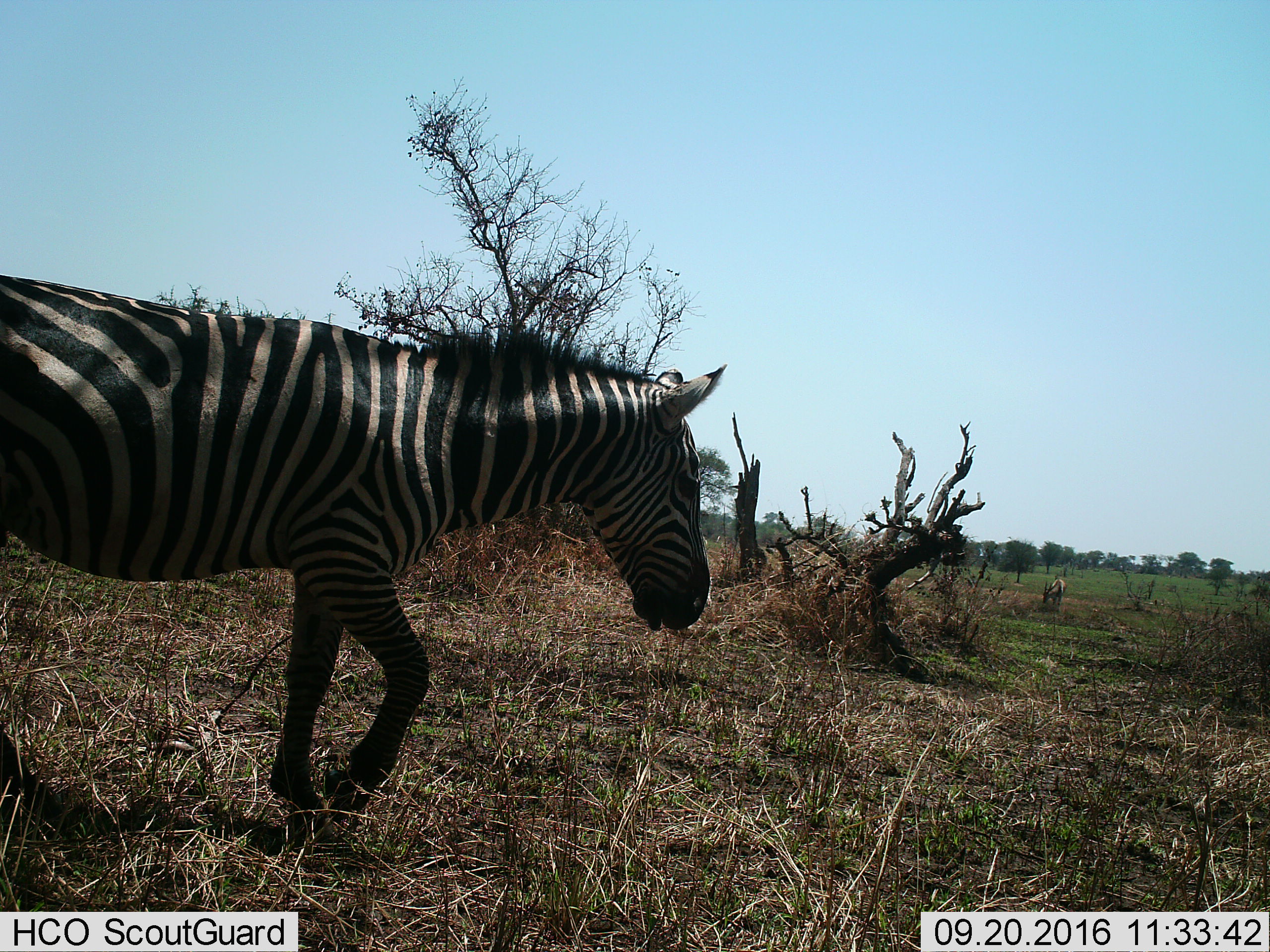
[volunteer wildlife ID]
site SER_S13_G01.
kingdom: Animalia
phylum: Chordata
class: Mammalia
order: Artiodactyla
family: Bovidae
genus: Tragelaphus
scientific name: Tragelaphus oryx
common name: eland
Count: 1.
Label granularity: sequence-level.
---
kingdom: Animalia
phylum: Chordata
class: Mammalia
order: Perissodactyla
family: Equidae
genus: Equus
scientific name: Equus quagga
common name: plains zebra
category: zebraplains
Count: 1.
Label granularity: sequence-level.